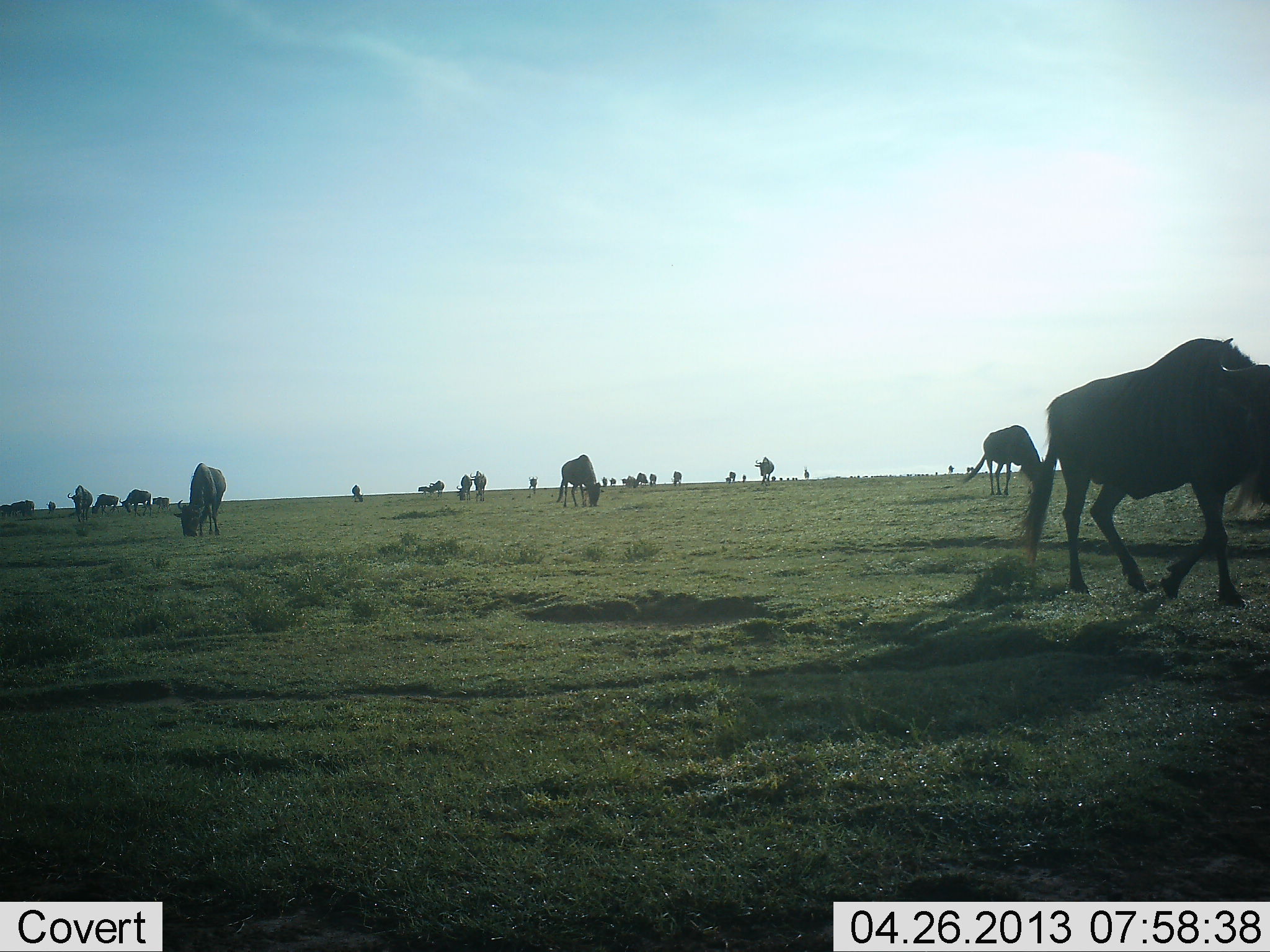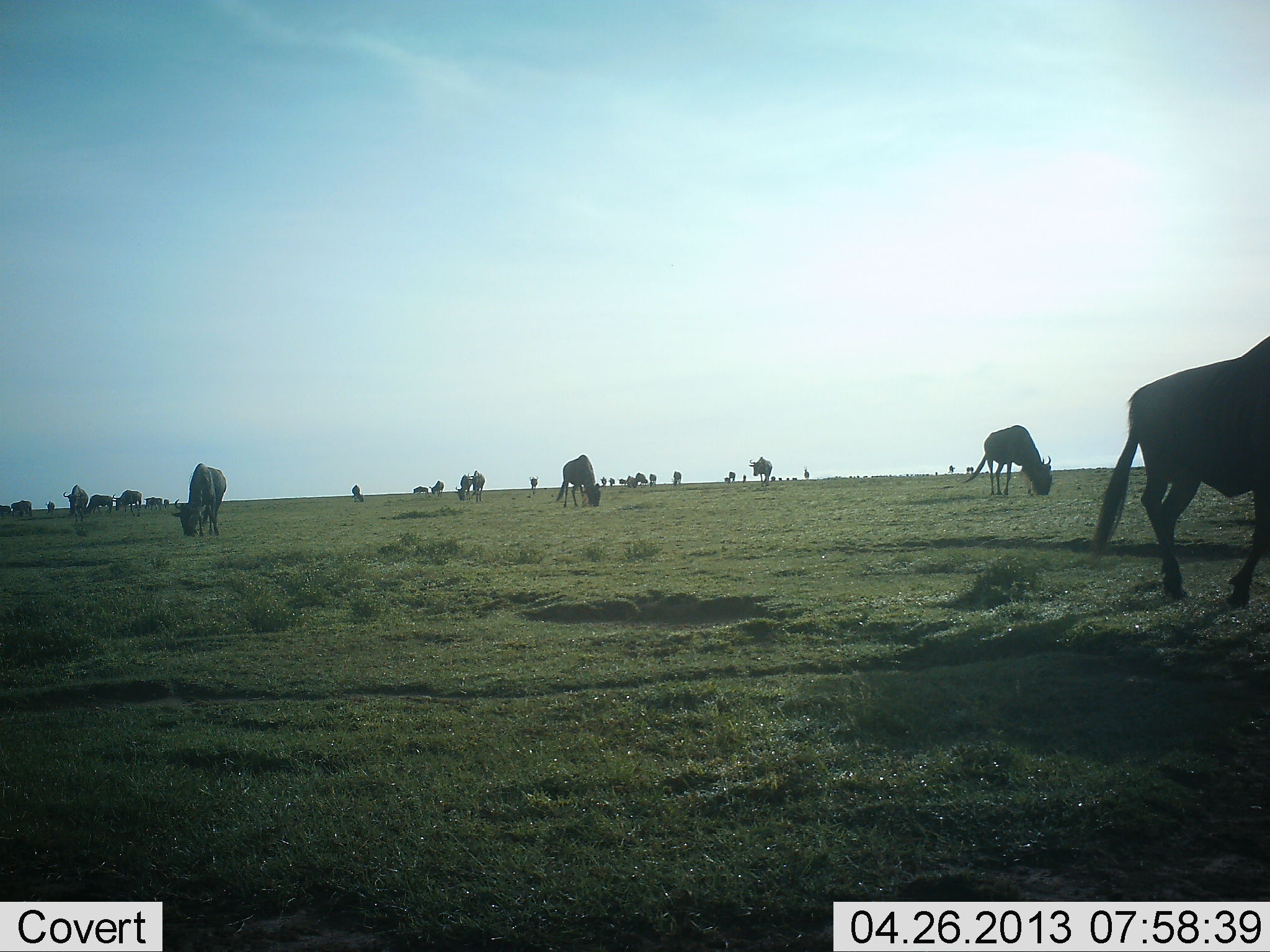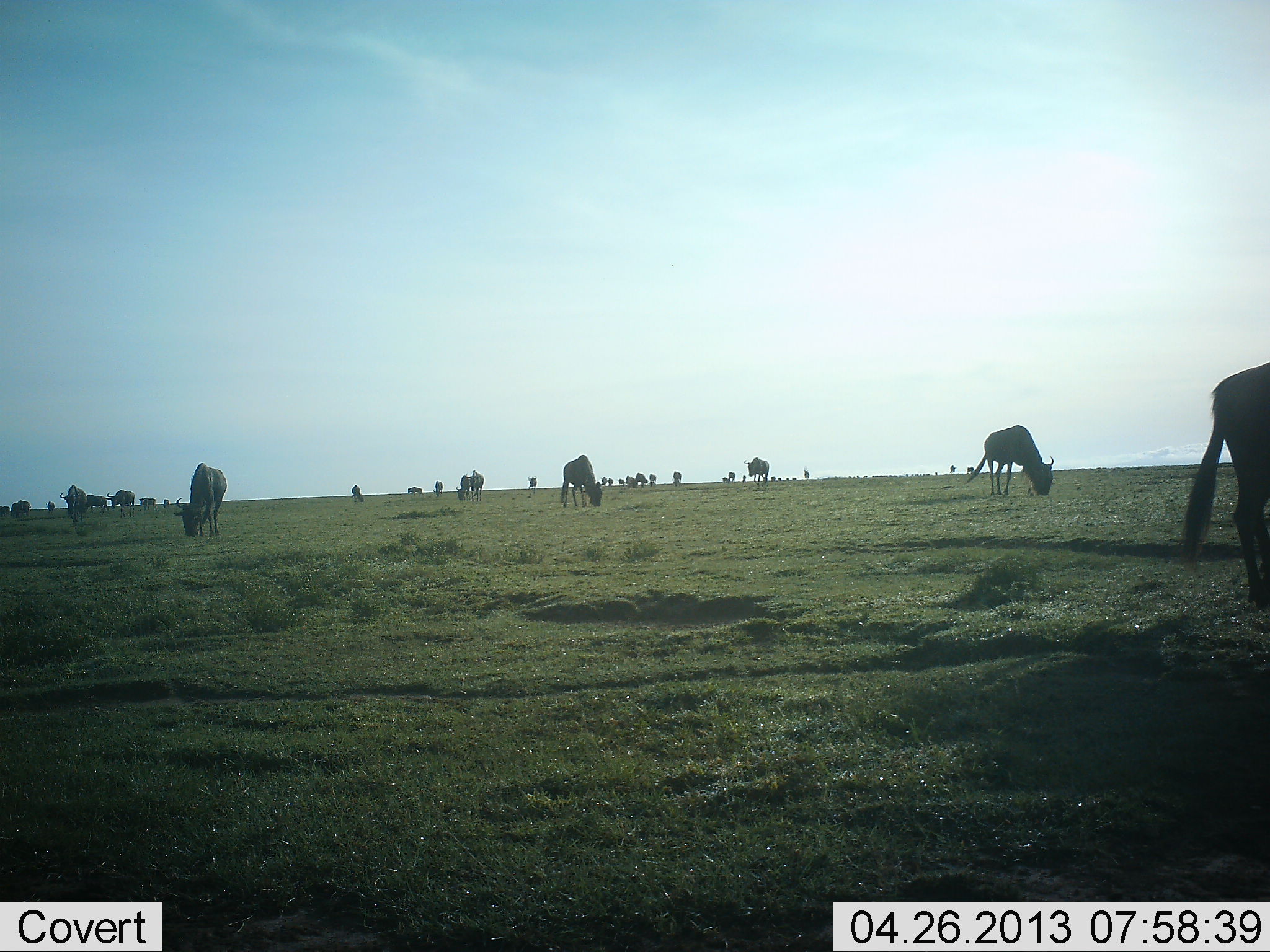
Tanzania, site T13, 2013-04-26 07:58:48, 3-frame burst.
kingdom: Animalia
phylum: Chordata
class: Mammalia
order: Artiodactyla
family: Bovidae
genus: Connochaetes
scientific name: Connochaetes taurinus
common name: blue wildebeest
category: wildebeest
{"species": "wildebeest (blue wildebeest) (Connochaetes taurinus)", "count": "11-50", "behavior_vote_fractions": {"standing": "42%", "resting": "0%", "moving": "46%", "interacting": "0%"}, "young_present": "0%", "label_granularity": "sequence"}